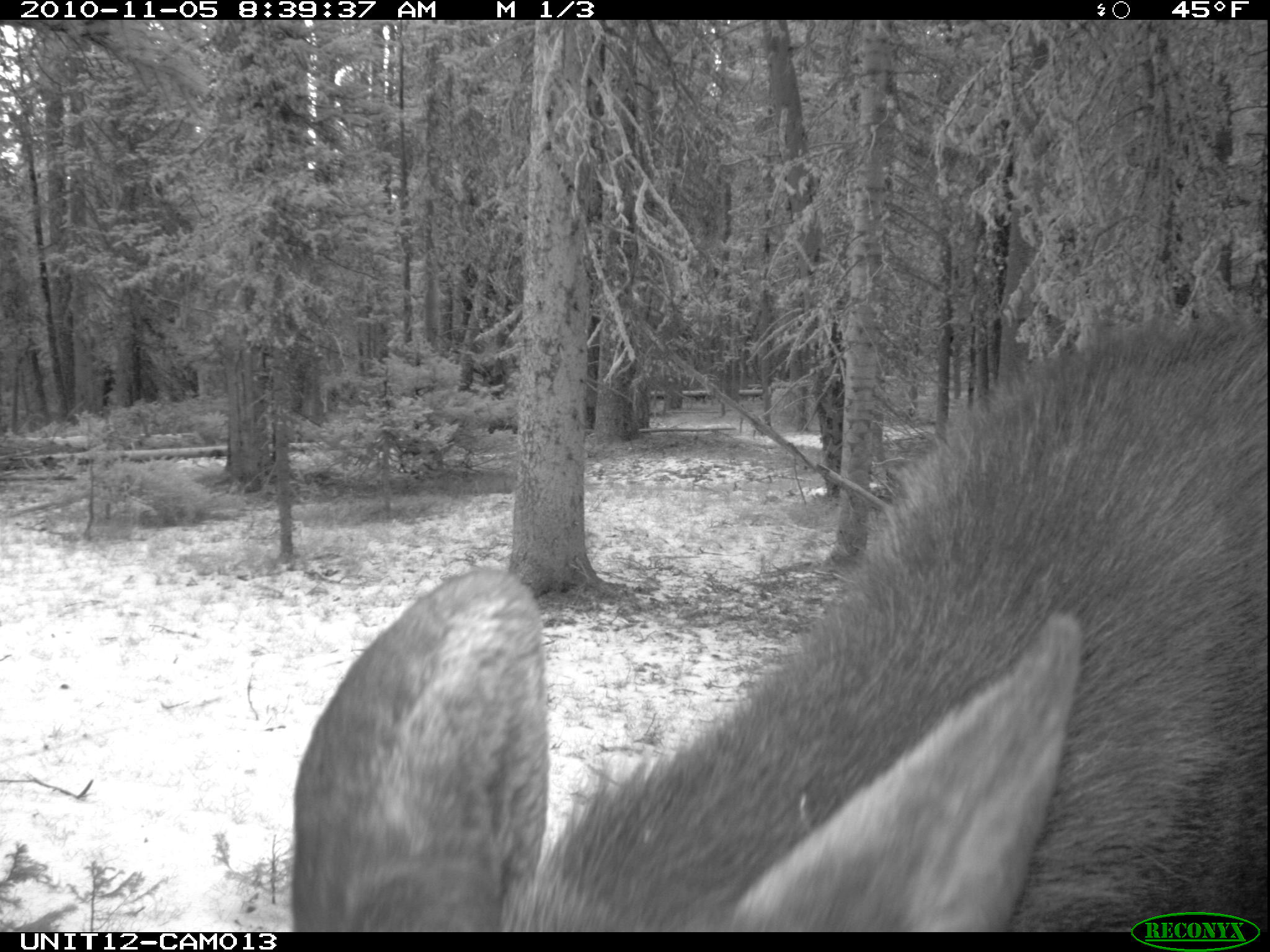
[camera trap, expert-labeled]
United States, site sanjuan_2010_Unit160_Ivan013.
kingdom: Animalia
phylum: Chordata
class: Mammalia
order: Artiodactyla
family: Cervidae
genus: Alces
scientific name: Alces alces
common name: moose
Alces alces (moose).